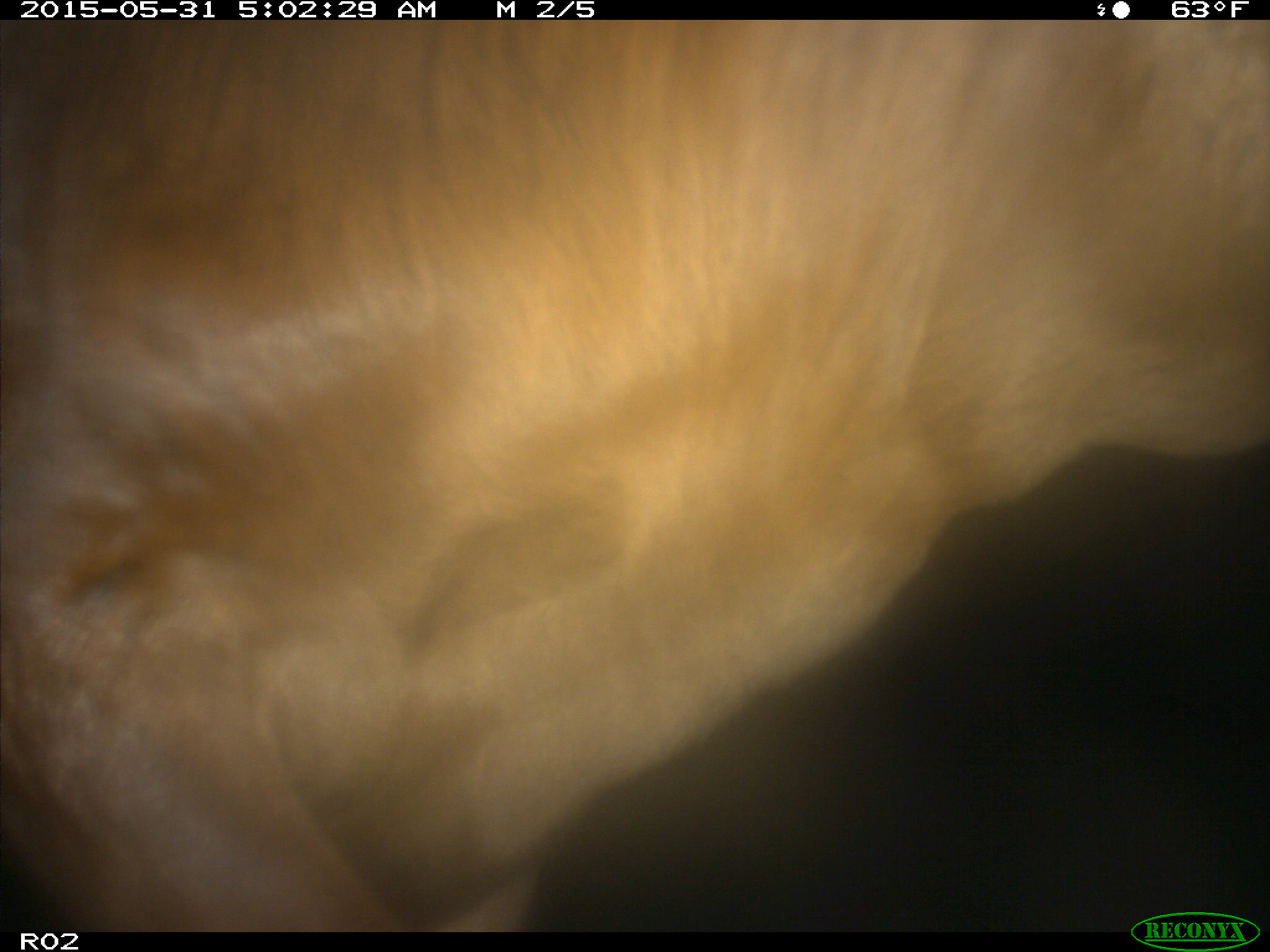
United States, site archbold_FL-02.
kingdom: Animalia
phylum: Chordata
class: Mammalia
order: Artiodactyla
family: Bovidae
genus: Bos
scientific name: Bos taurus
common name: domestic cow